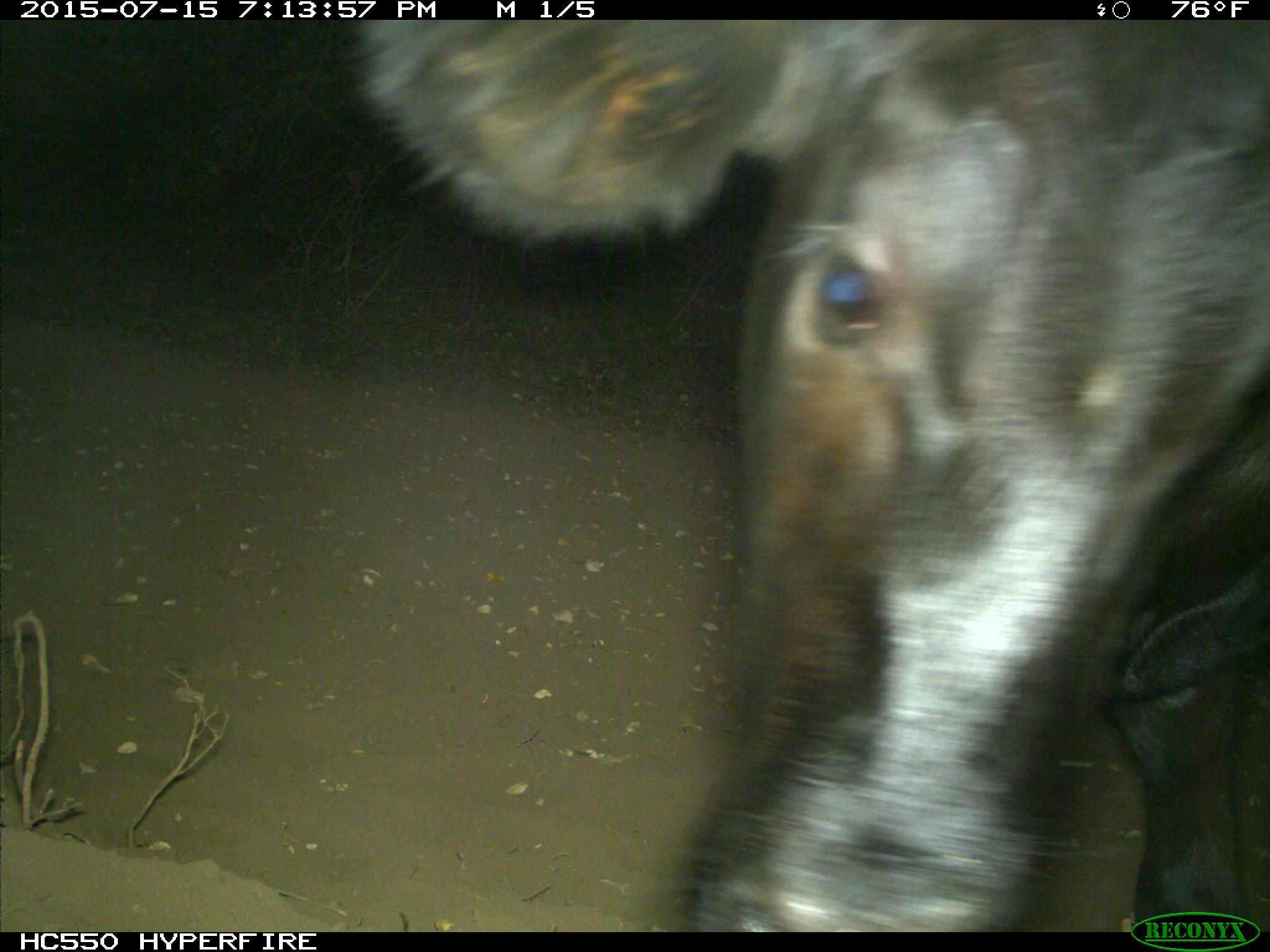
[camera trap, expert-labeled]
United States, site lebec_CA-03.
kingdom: Animalia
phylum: Chordata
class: Mammalia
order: Artiodactyla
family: Bovidae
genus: Bos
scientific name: Bos taurus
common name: domestic cow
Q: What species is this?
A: Bos taurus (domestic cow).